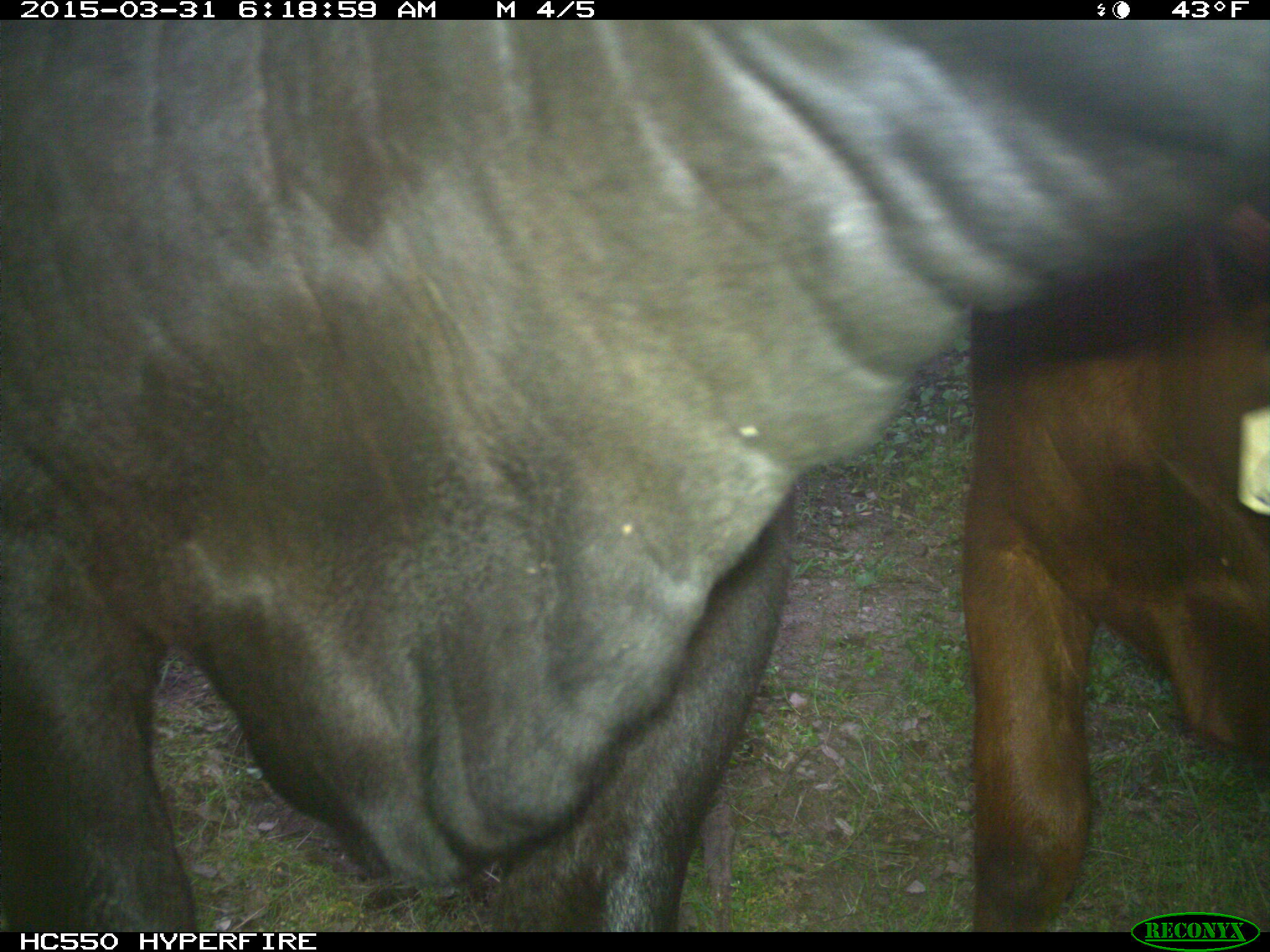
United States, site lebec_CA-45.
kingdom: Animalia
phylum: Chordata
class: Mammalia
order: Artiodactyla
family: Bovidae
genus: Bos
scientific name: Bos taurus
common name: domestic cow